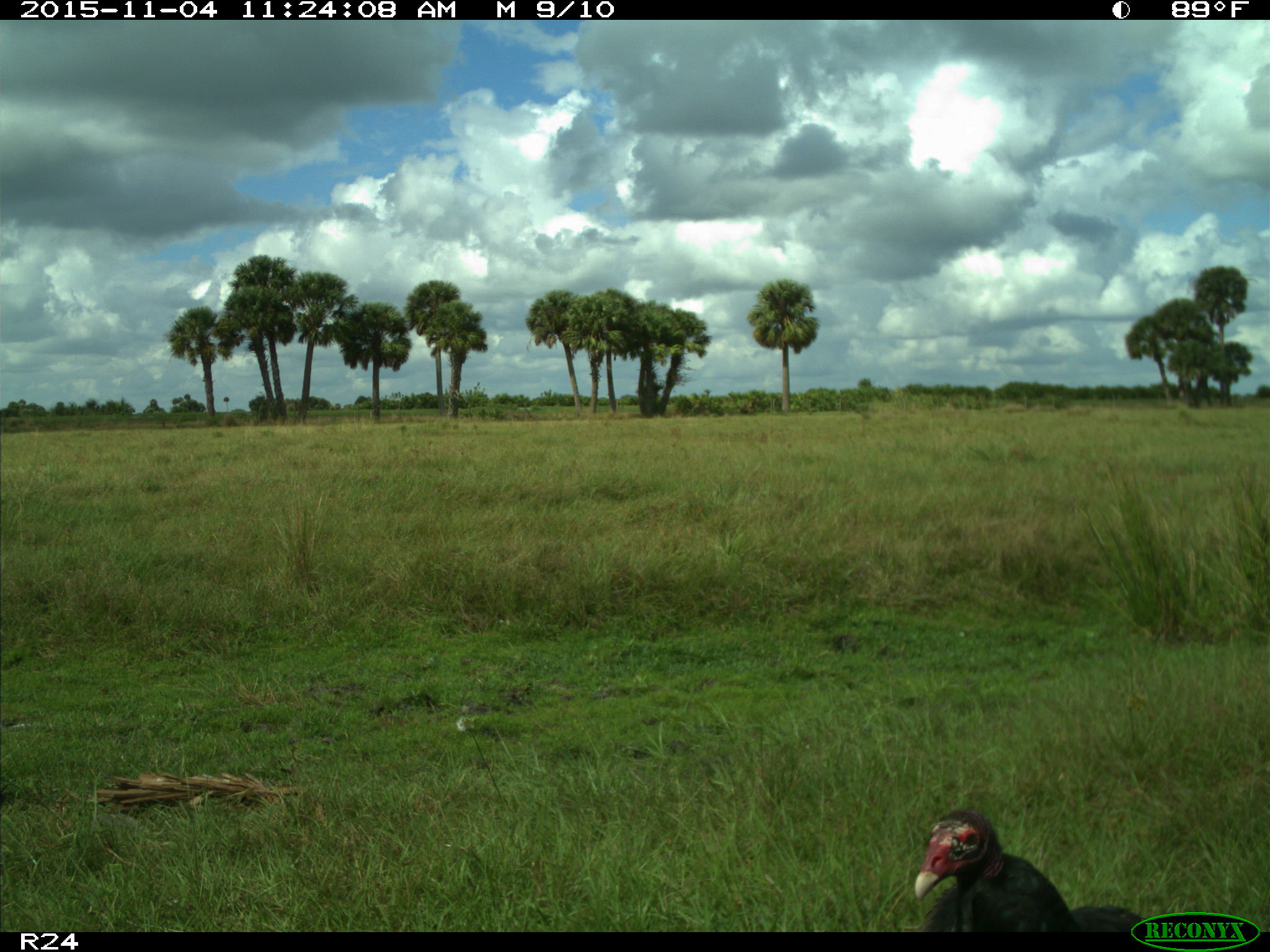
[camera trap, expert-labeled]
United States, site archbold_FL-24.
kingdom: Animalia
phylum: Chordata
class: Aves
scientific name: Aves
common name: birds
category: unidentified bird